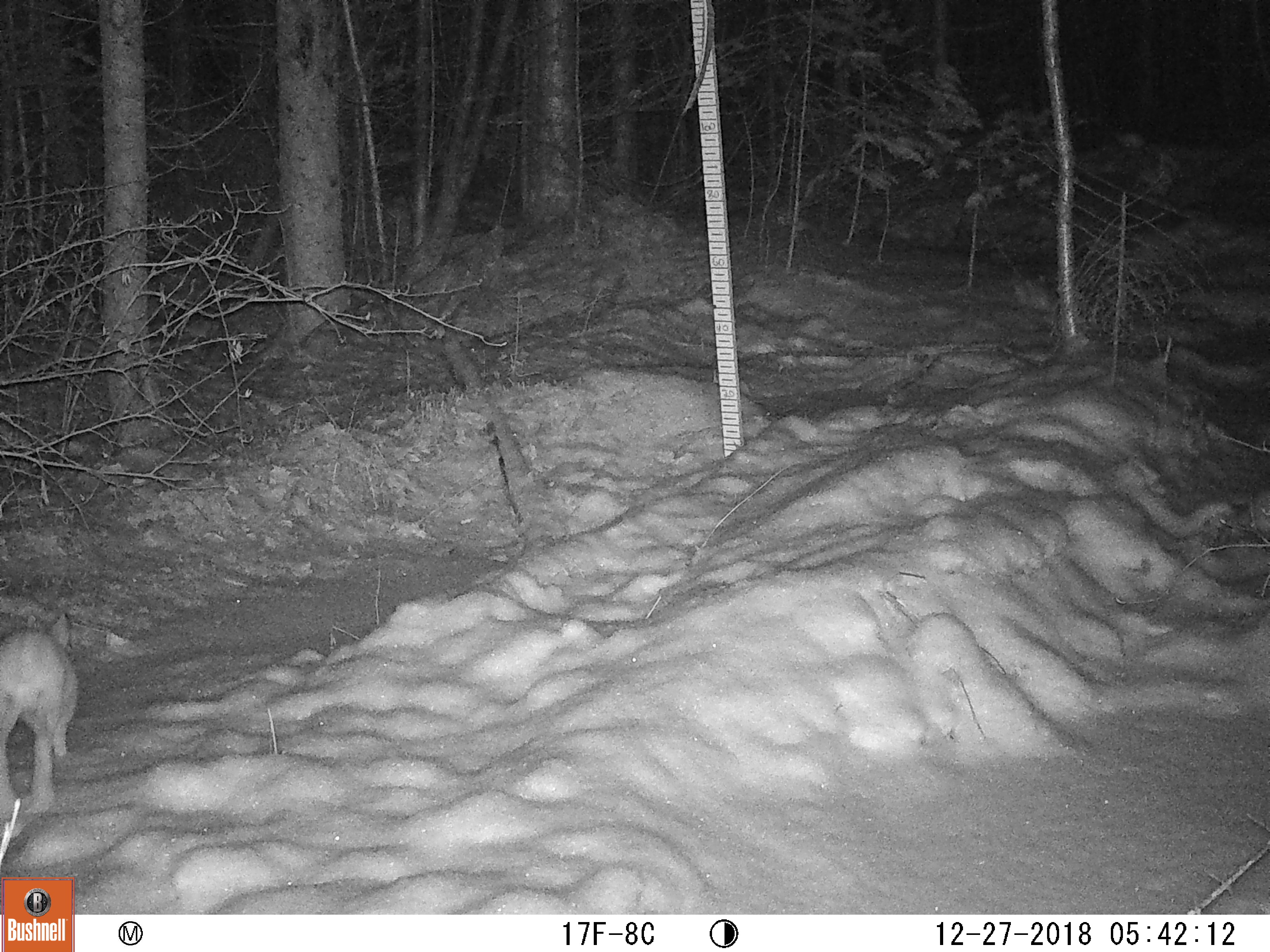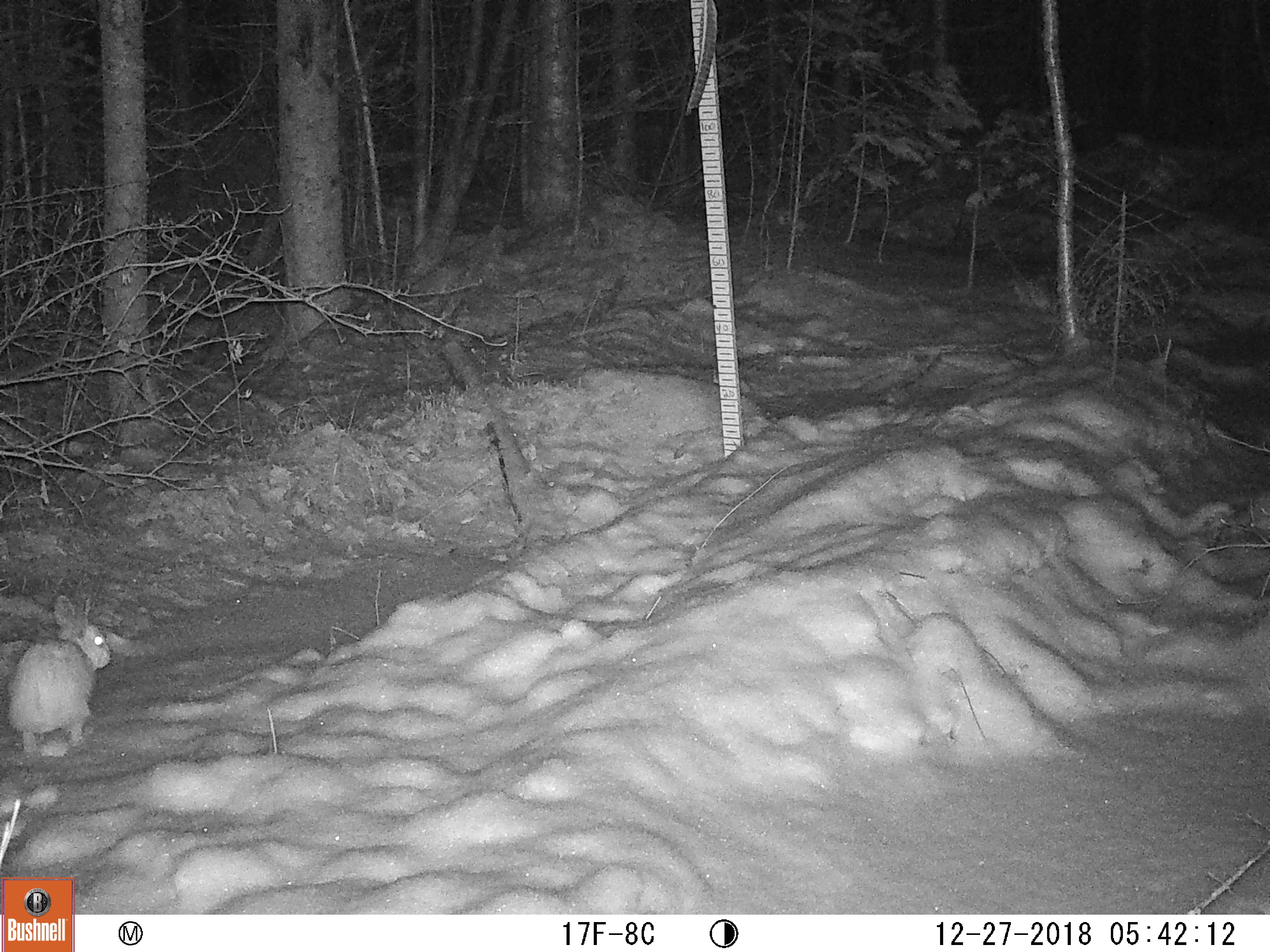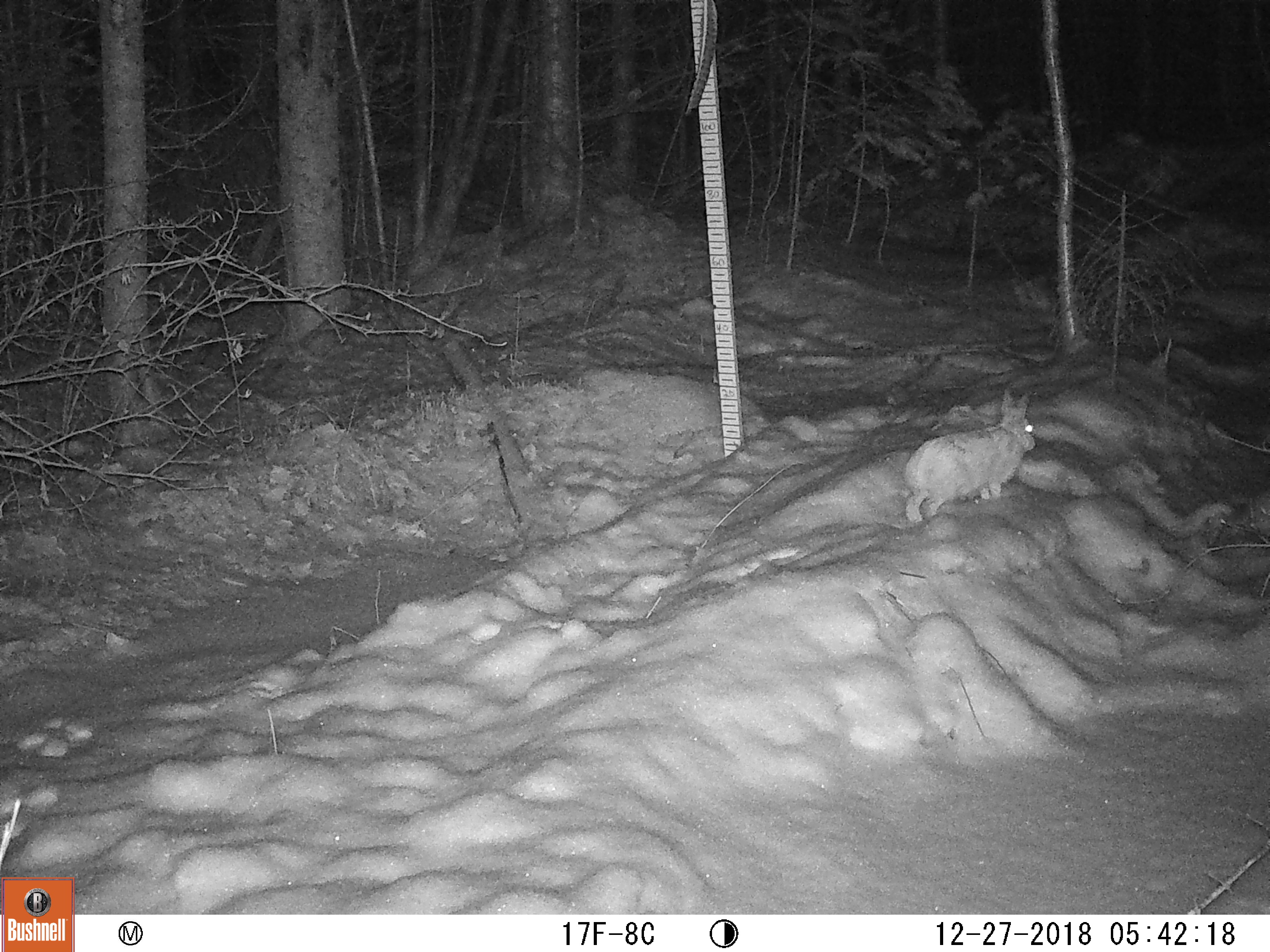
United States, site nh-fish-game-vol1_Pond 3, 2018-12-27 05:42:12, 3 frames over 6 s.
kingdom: Animalia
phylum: Chordata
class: Mammalia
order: Lagomorpha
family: Leporidae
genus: Lepus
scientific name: Lepus americanus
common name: snowshoe hare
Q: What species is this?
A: Snowshoe hare (Lepus americanus).